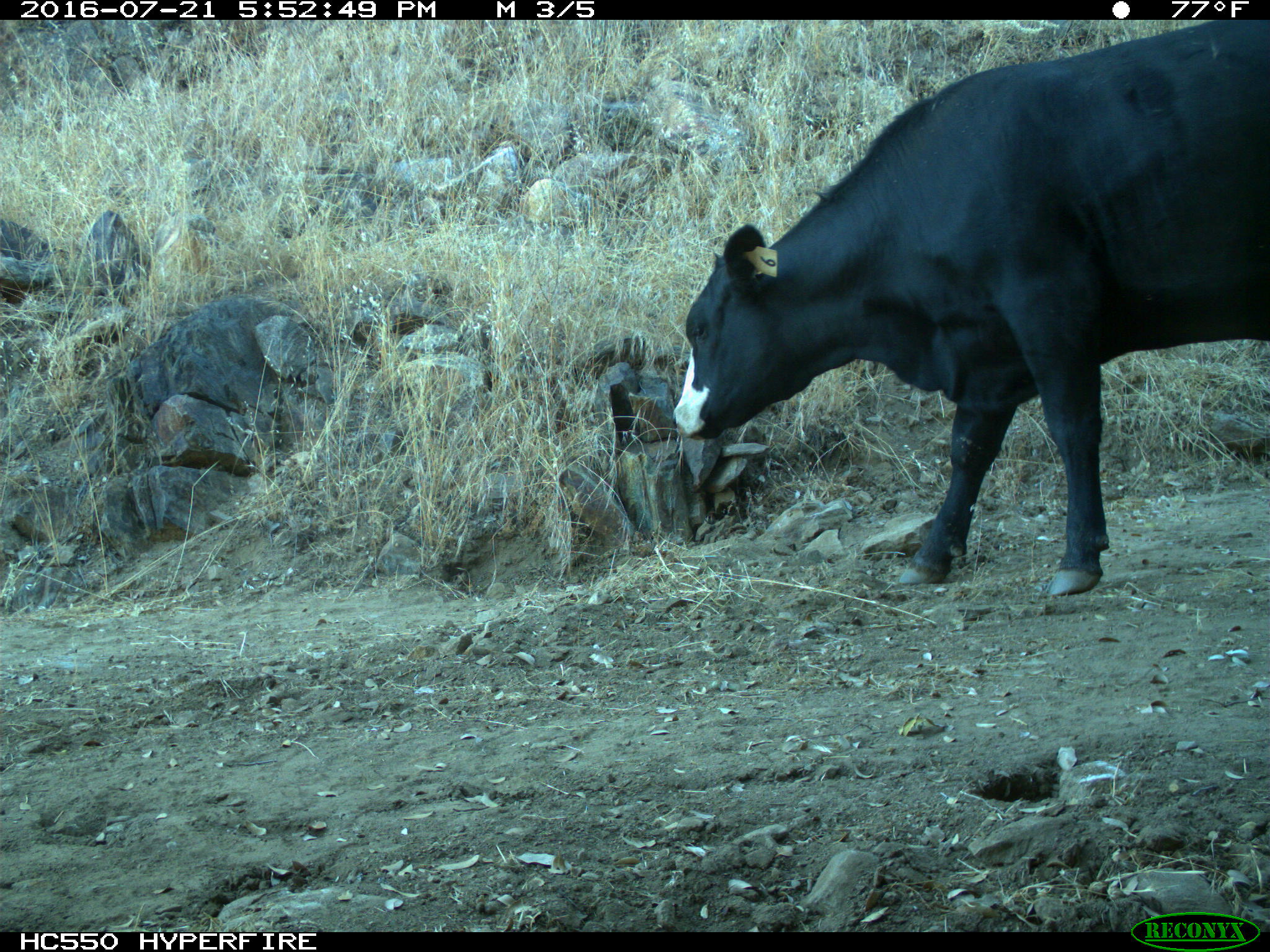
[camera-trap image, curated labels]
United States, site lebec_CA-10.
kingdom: Animalia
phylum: Chordata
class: Mammalia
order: Artiodactyla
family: Bovidae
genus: Bos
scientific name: Bos taurus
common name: domestic cow